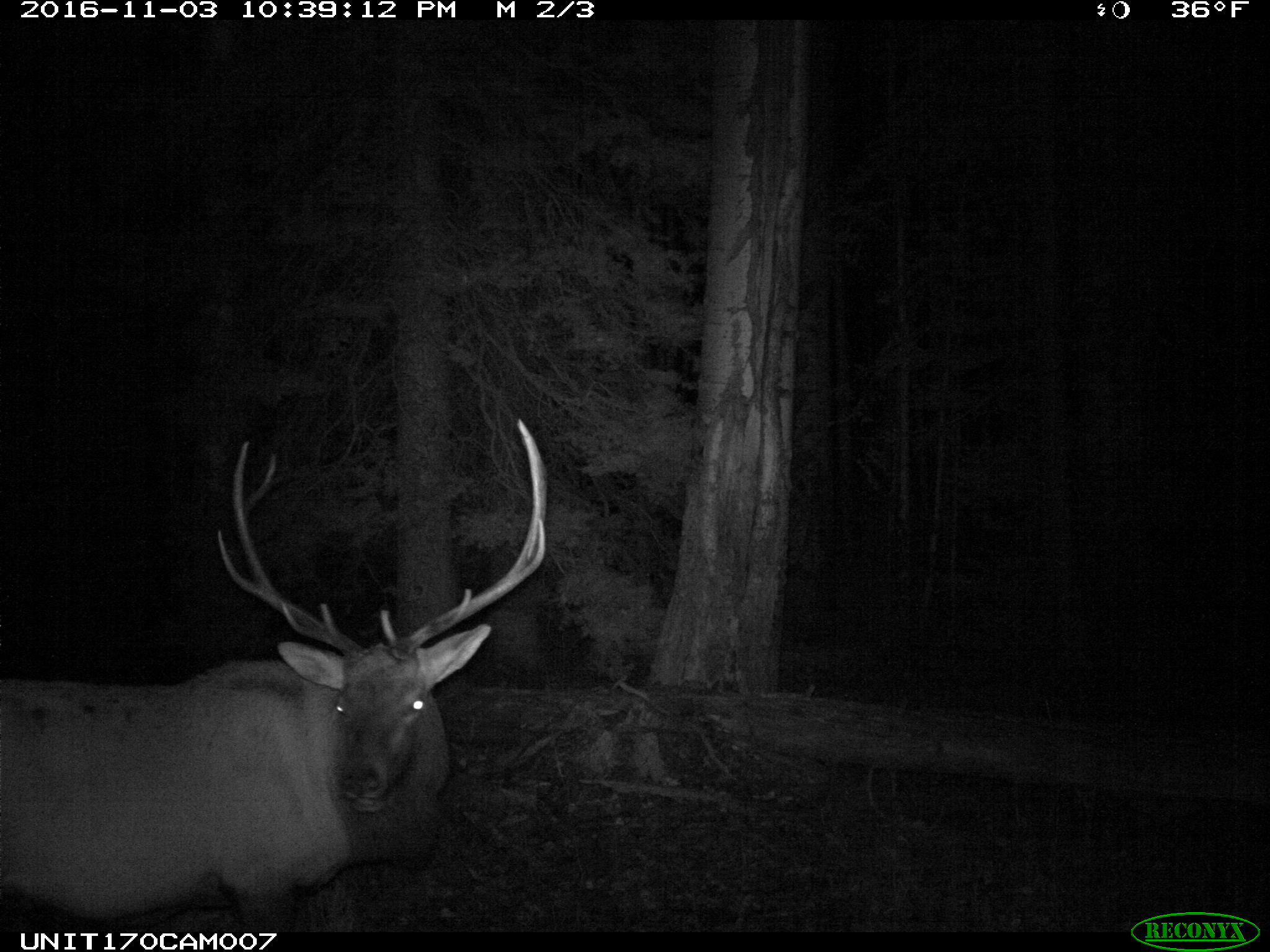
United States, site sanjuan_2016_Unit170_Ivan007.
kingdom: Animalia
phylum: Chordata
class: Mammalia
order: Artiodactyla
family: Cervidae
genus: Cervus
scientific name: Cervus elaphus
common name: red deer